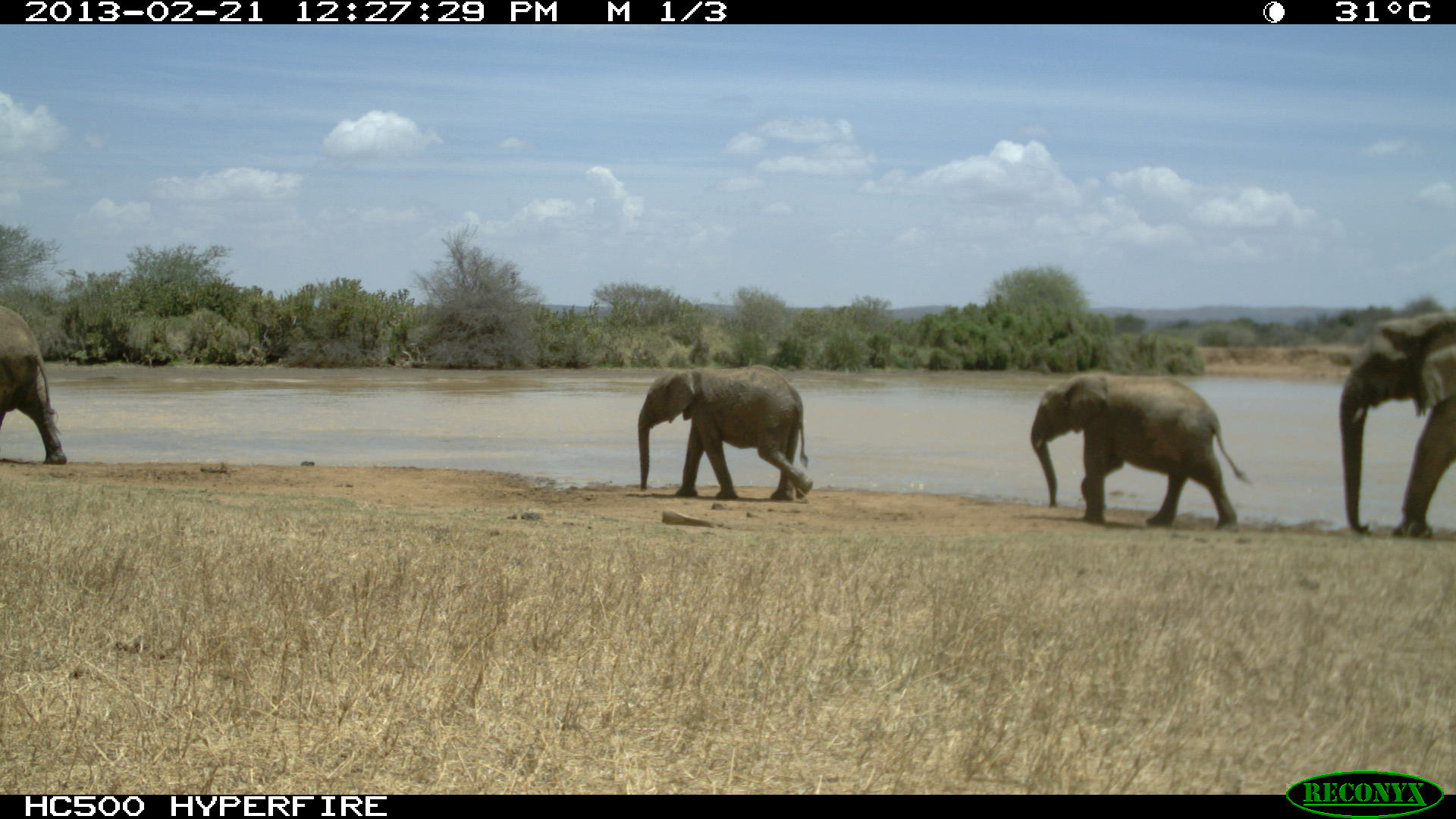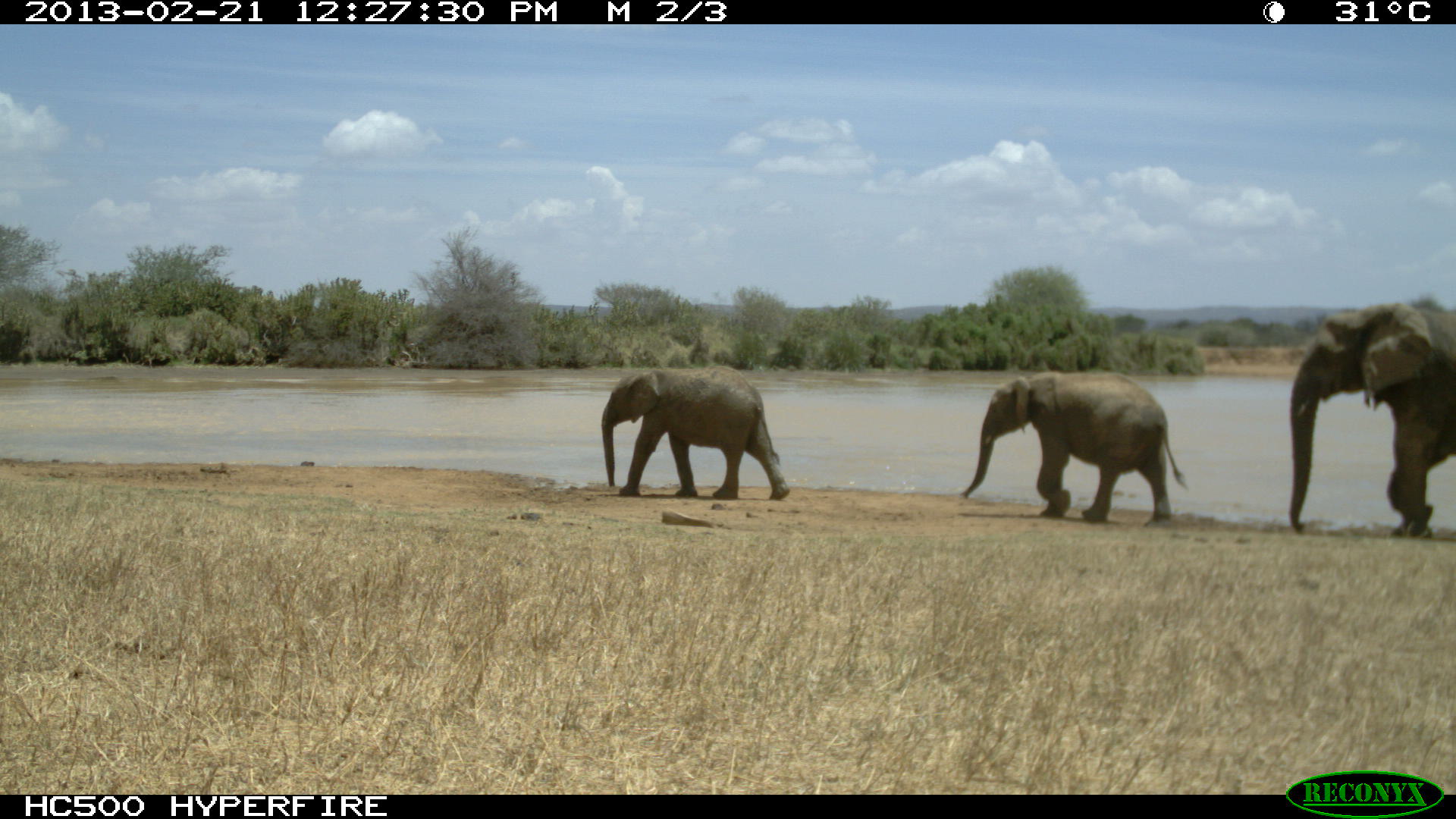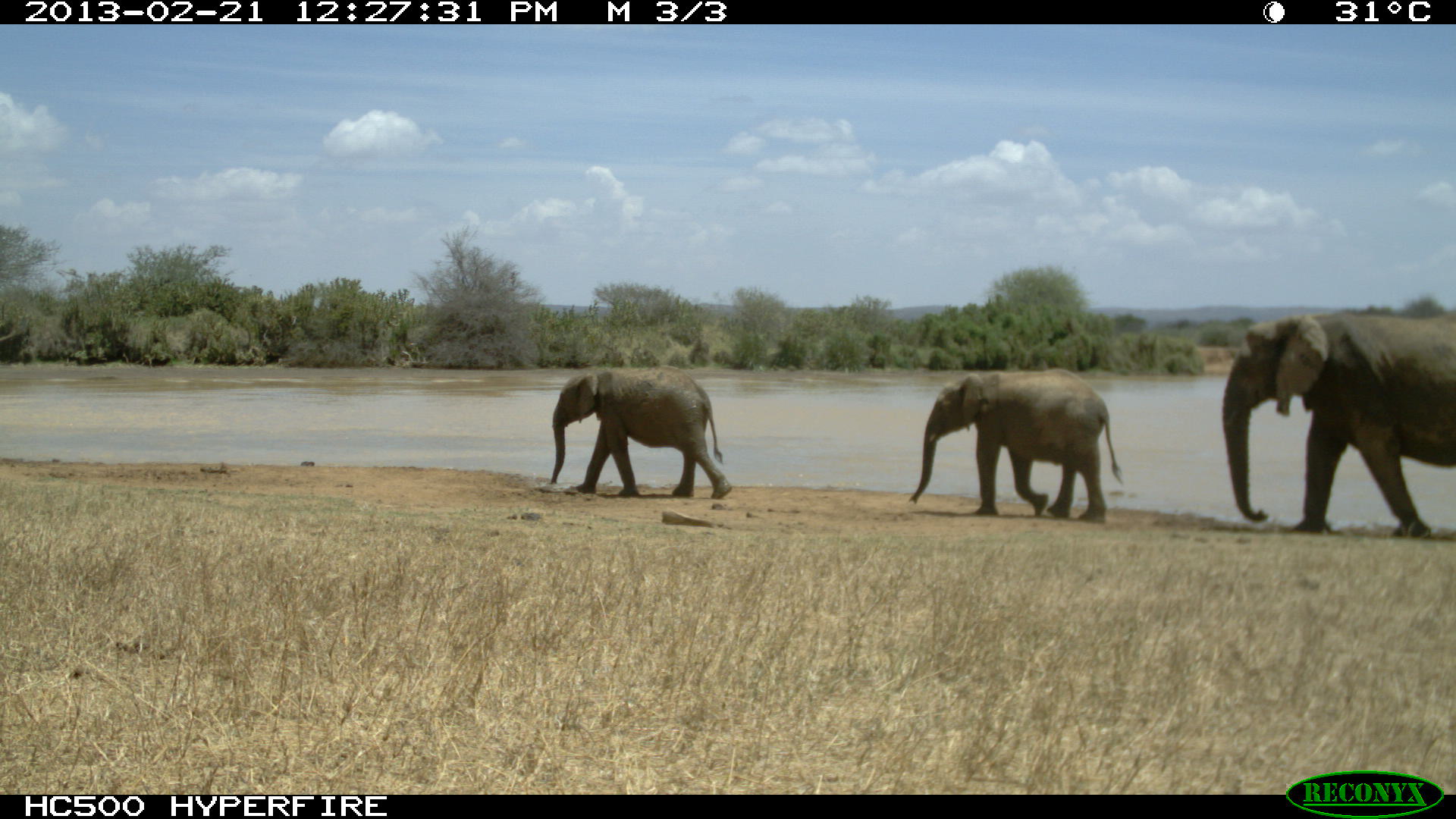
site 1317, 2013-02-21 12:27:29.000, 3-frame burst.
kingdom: Animalia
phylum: Chordata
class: Mammalia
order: Proboscidea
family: Elephantidae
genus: Loxodonta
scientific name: Loxodonta africana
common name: african bush elephant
Loxodonta africana (african bush elephant), count 4.